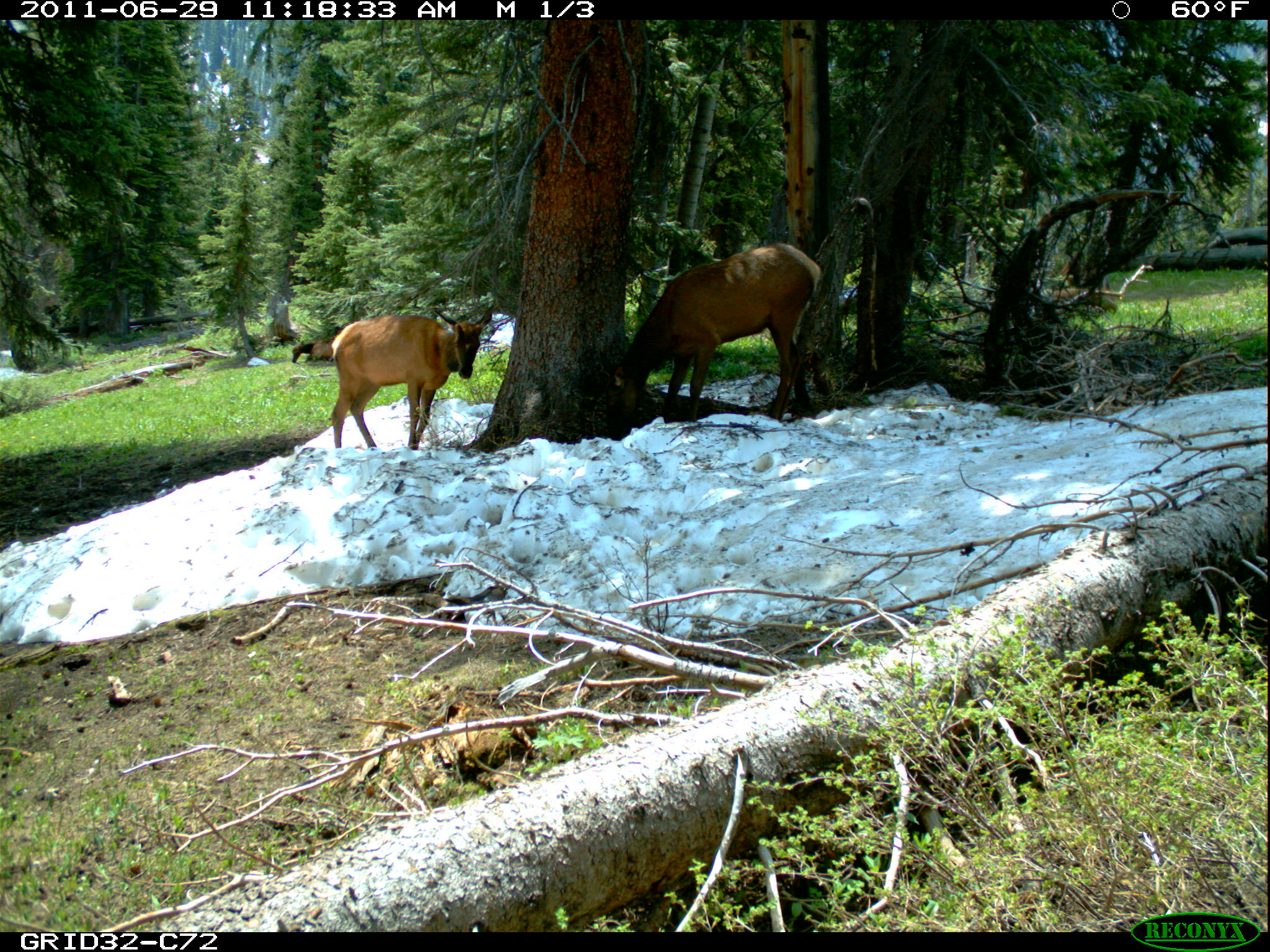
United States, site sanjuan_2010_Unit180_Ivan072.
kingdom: Animalia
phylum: Chordata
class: Mammalia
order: Artiodactyla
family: Cervidae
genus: Cervus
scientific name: Cervus elaphus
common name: red deer